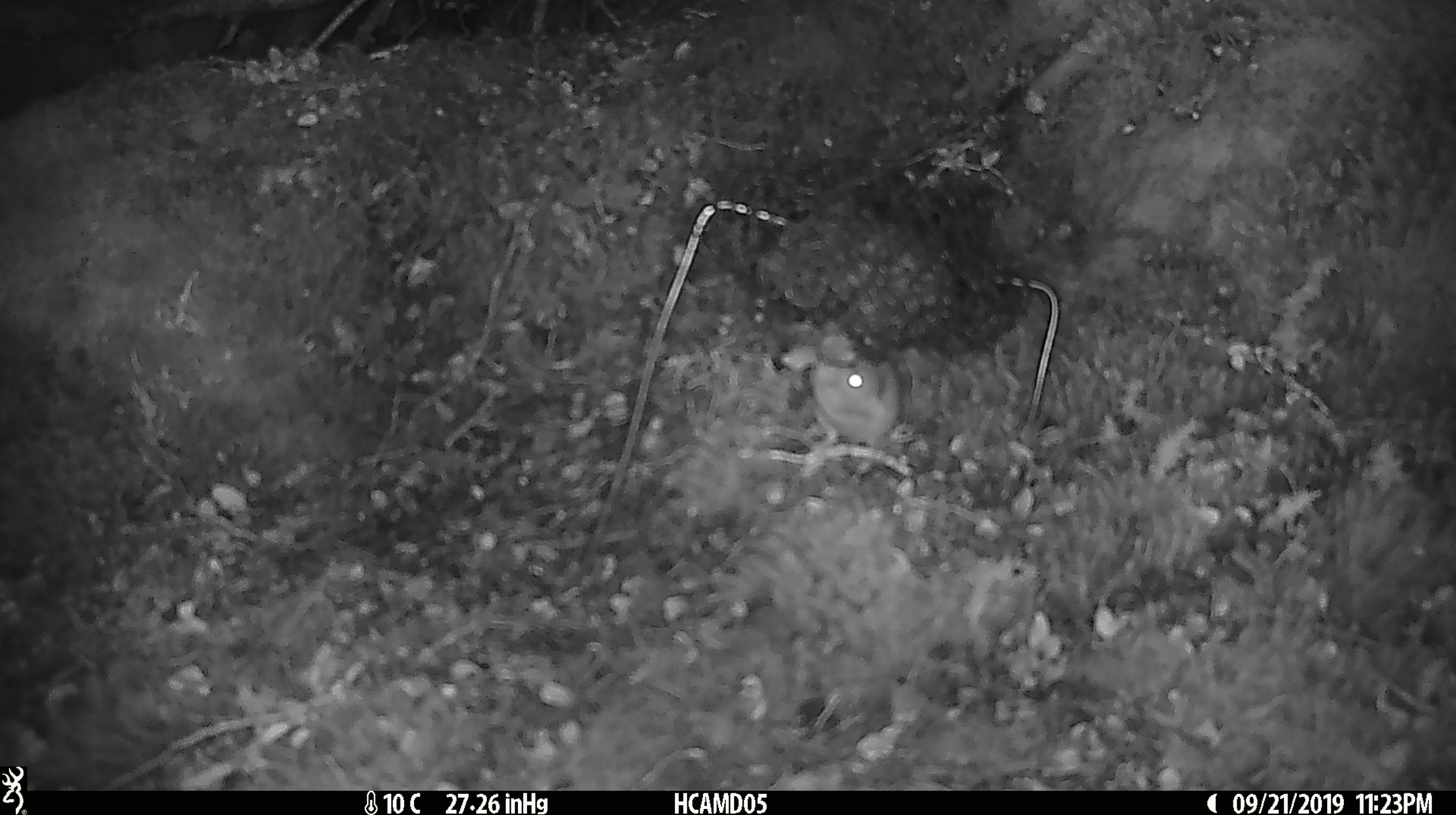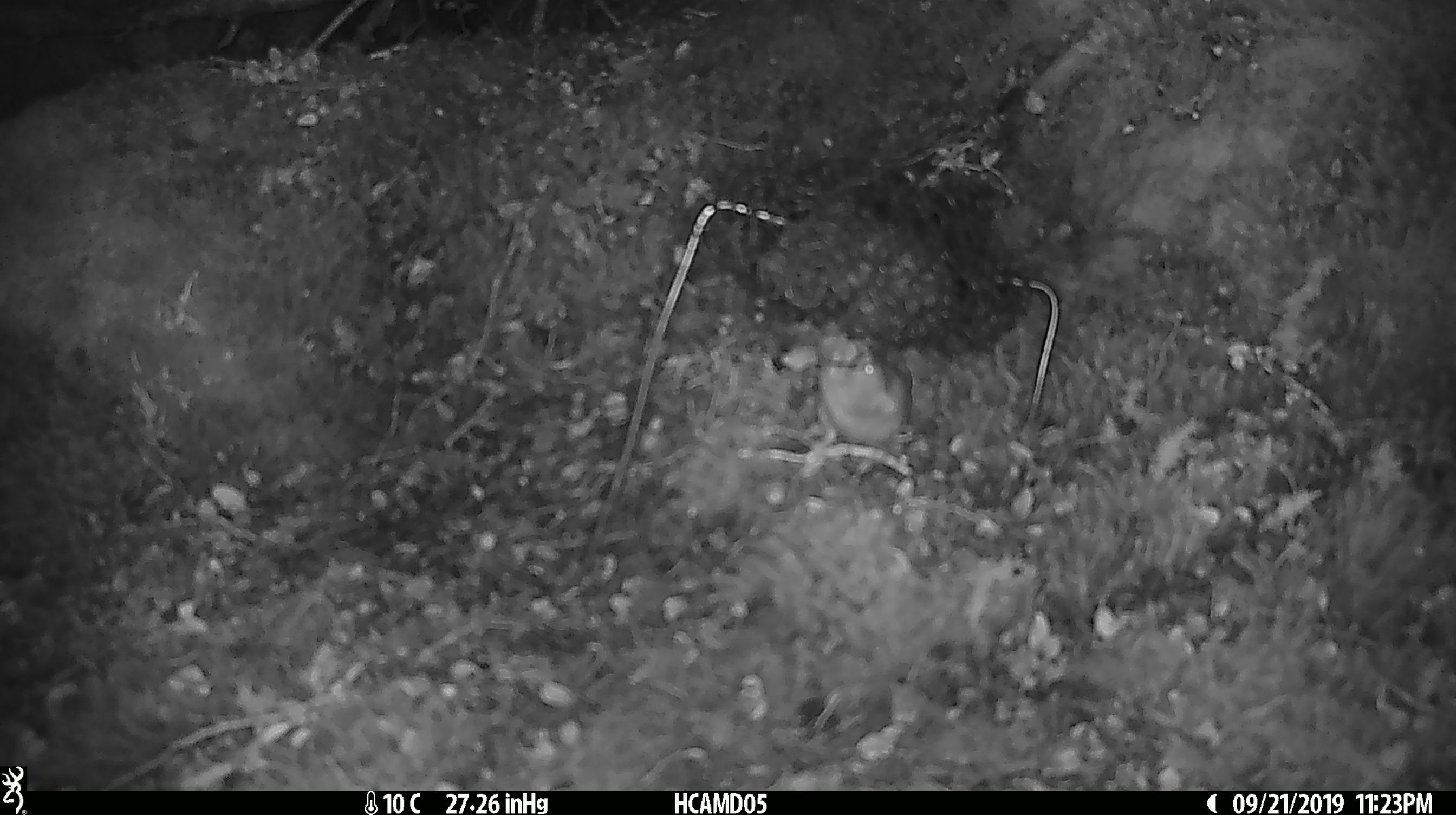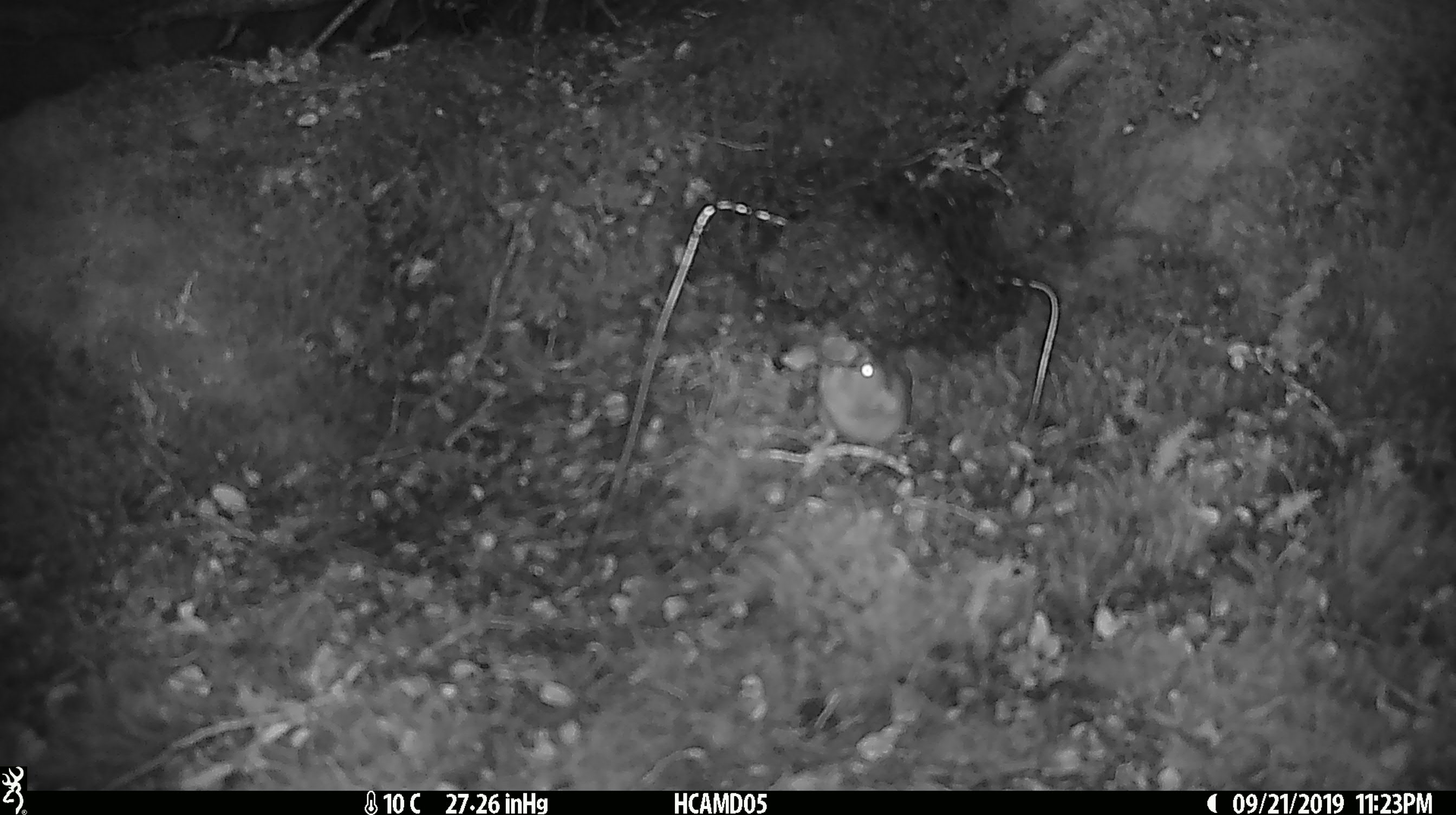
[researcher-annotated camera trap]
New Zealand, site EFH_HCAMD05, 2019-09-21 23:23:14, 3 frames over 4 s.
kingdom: Animalia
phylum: Chordata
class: Mammalia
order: Rodentia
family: Muridae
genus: Mus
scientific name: Mus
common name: mouse